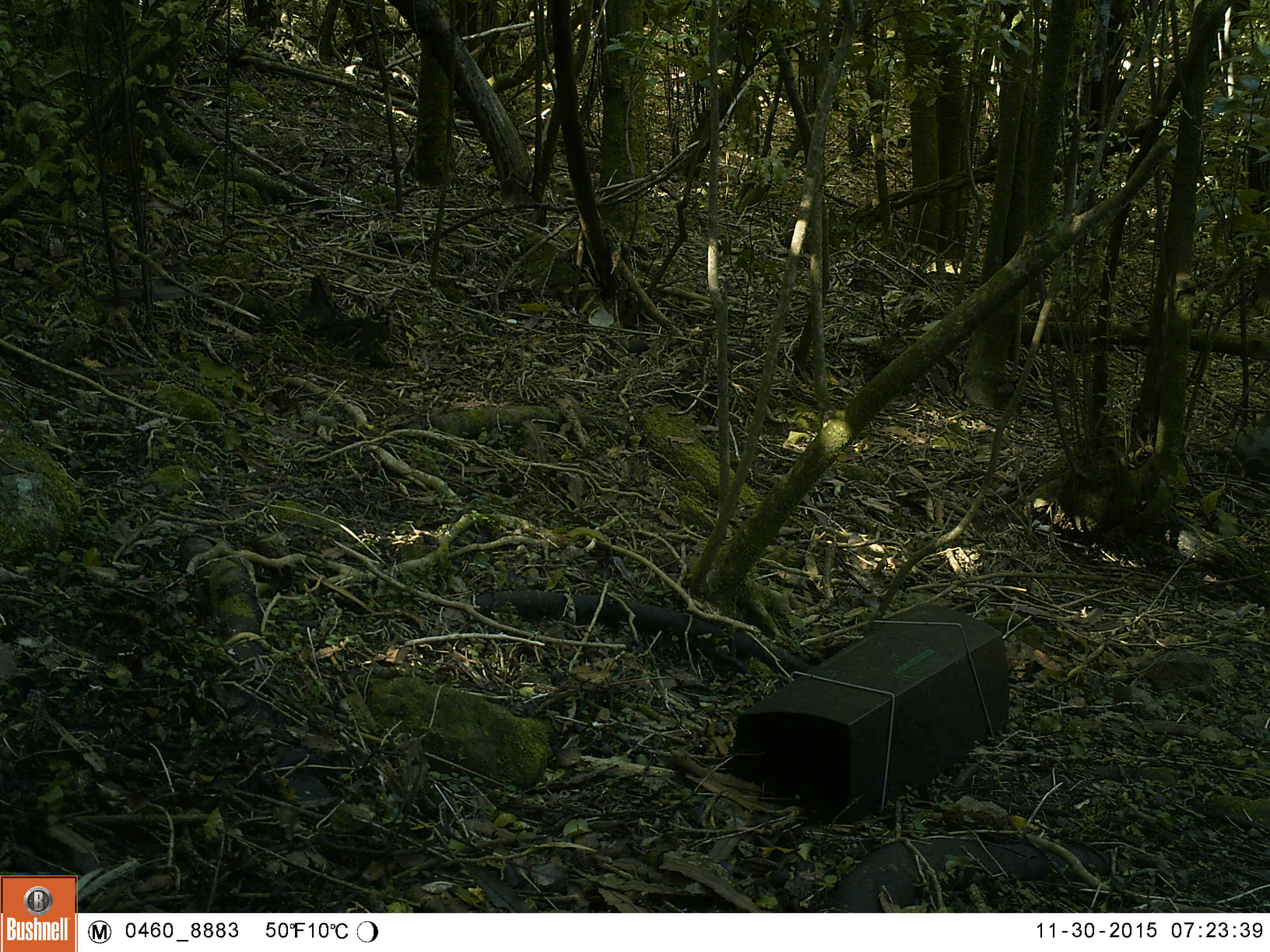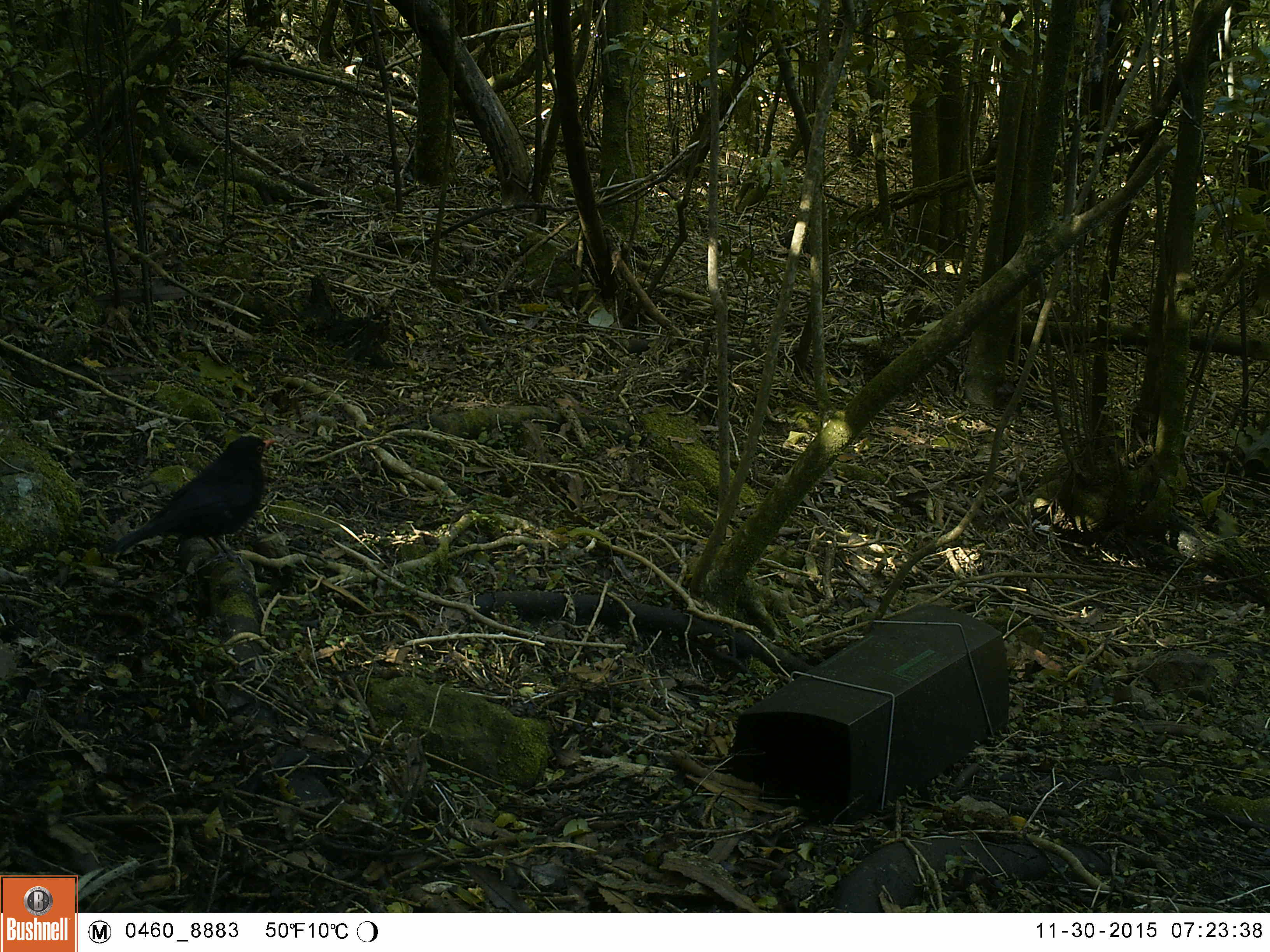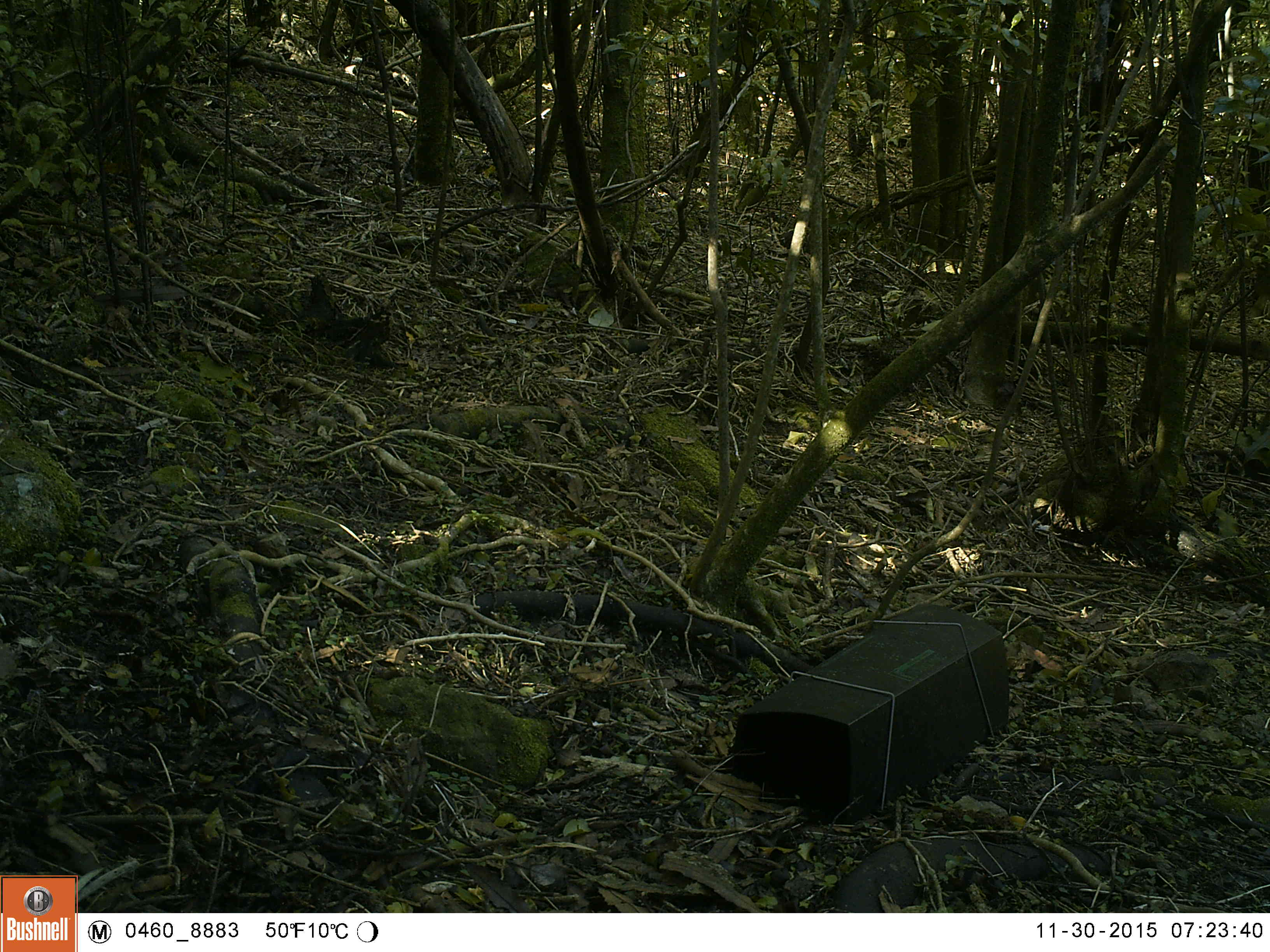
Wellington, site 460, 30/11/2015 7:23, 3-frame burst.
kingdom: Animalia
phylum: Chordata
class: Aves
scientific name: Aves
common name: bird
Bird (Aves).